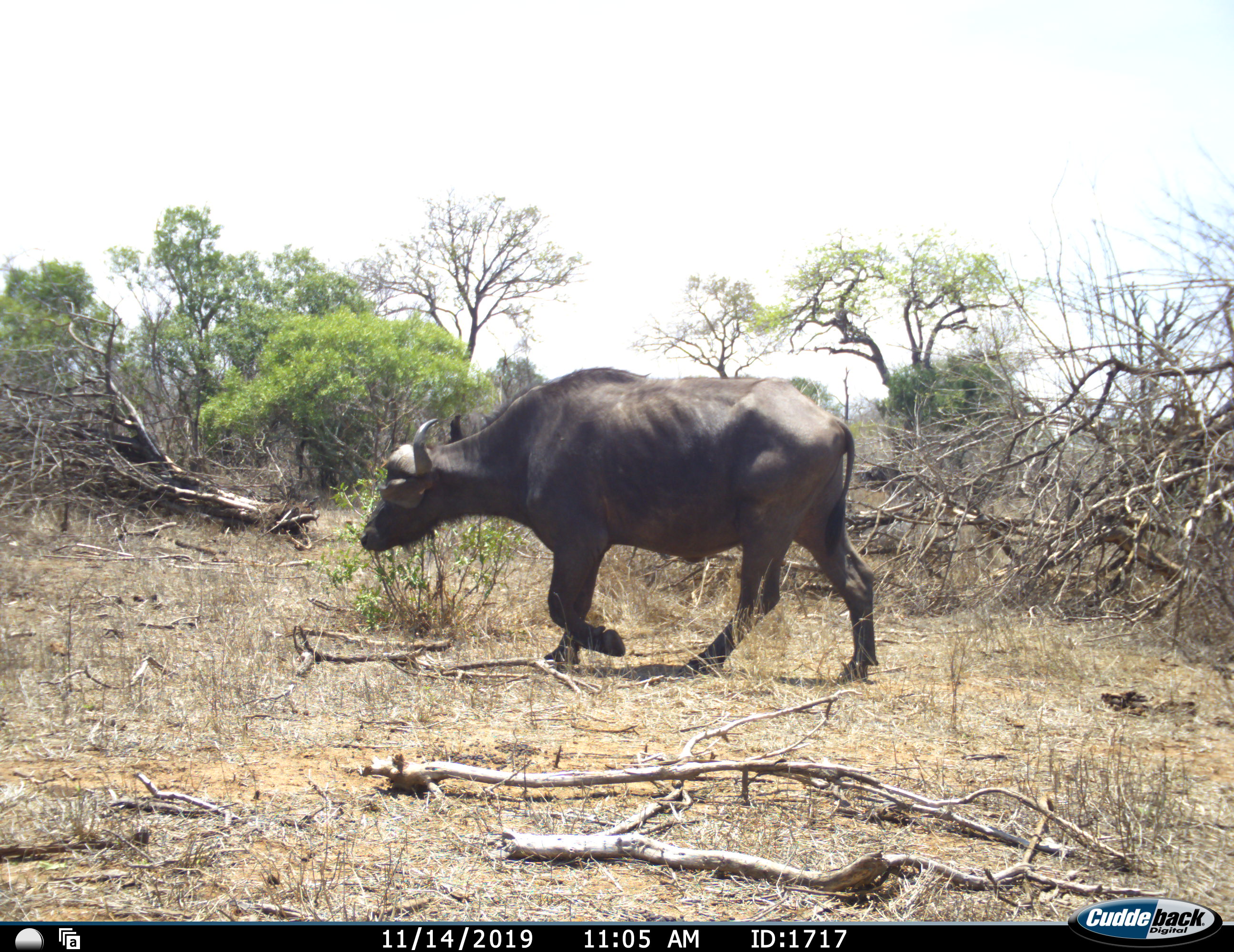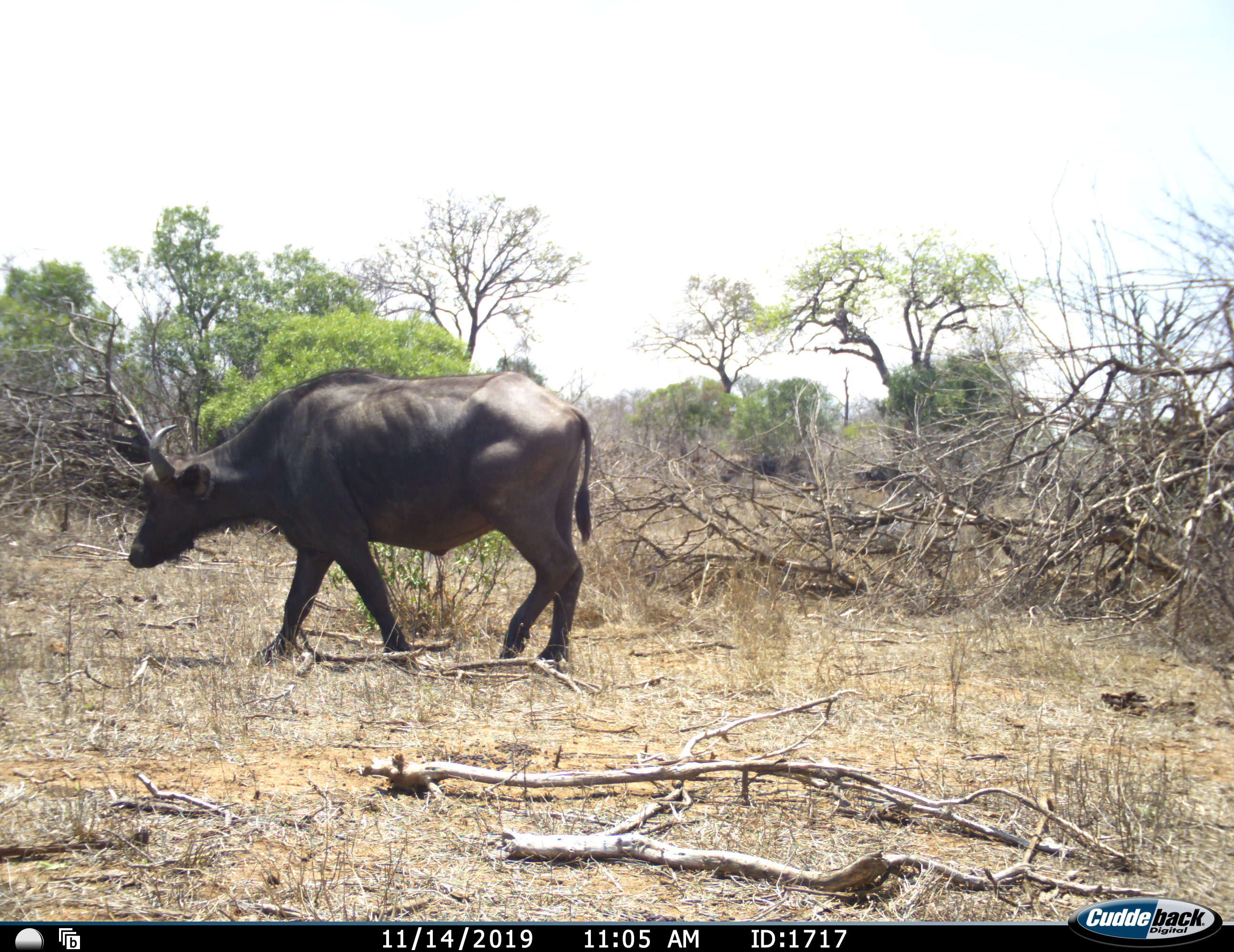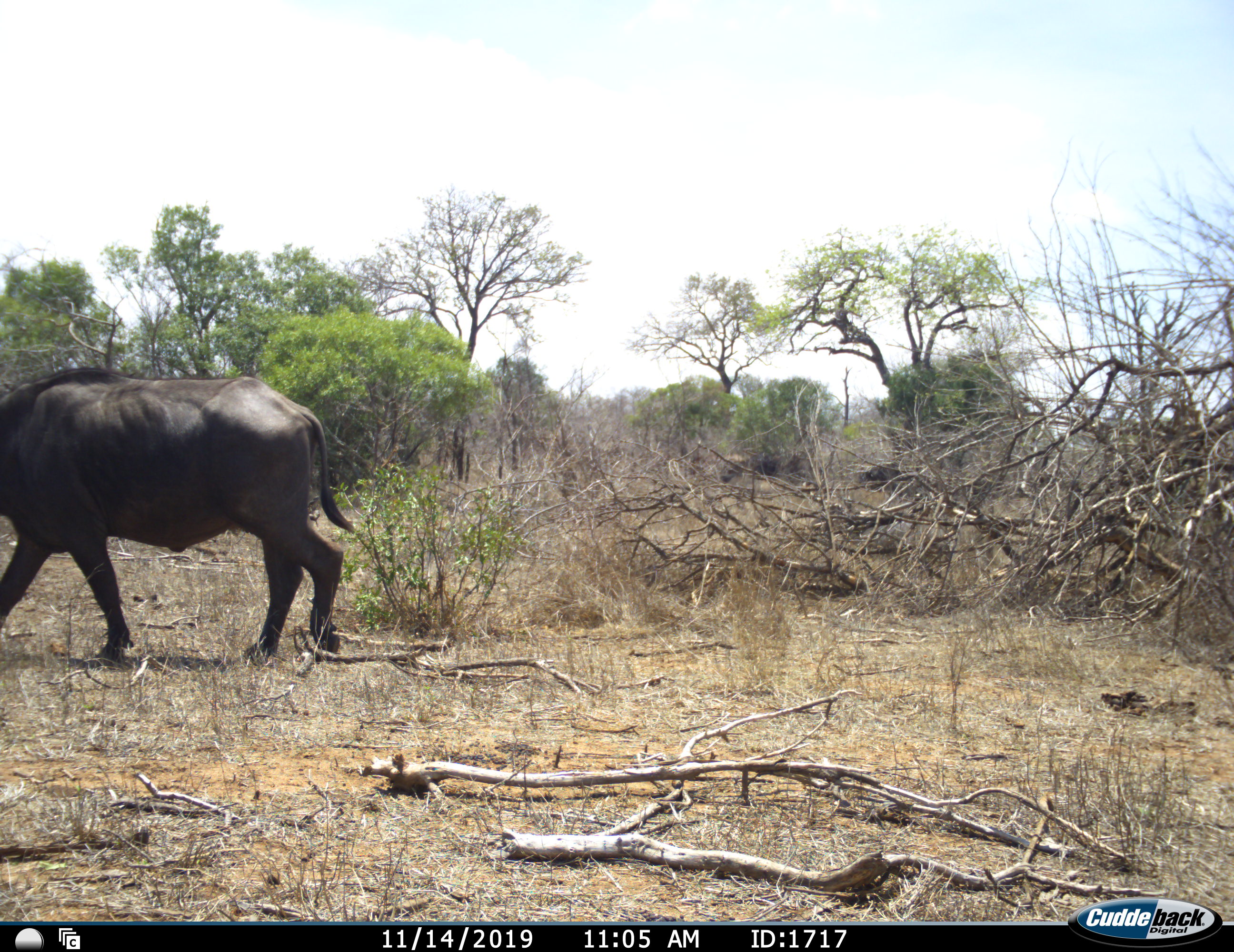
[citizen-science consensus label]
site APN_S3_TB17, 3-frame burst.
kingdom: Animalia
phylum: Chordata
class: Mammalia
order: Artiodactyla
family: Bovidae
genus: Syncerus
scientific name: Syncerus caffer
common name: african buffalo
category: buffalo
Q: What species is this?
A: Buffalo (african buffalo) (Syncerus caffer).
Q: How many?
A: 1.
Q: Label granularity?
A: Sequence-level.